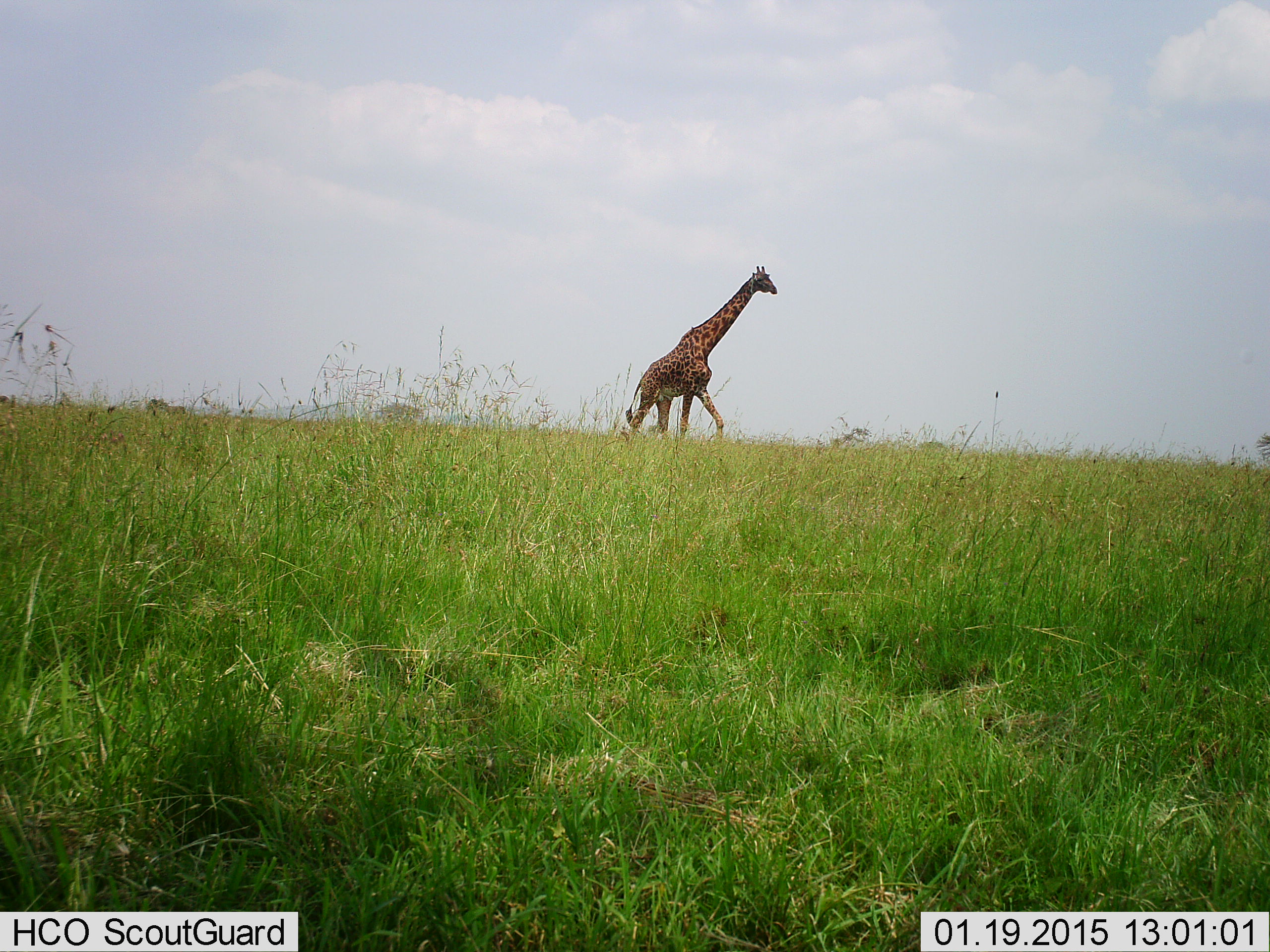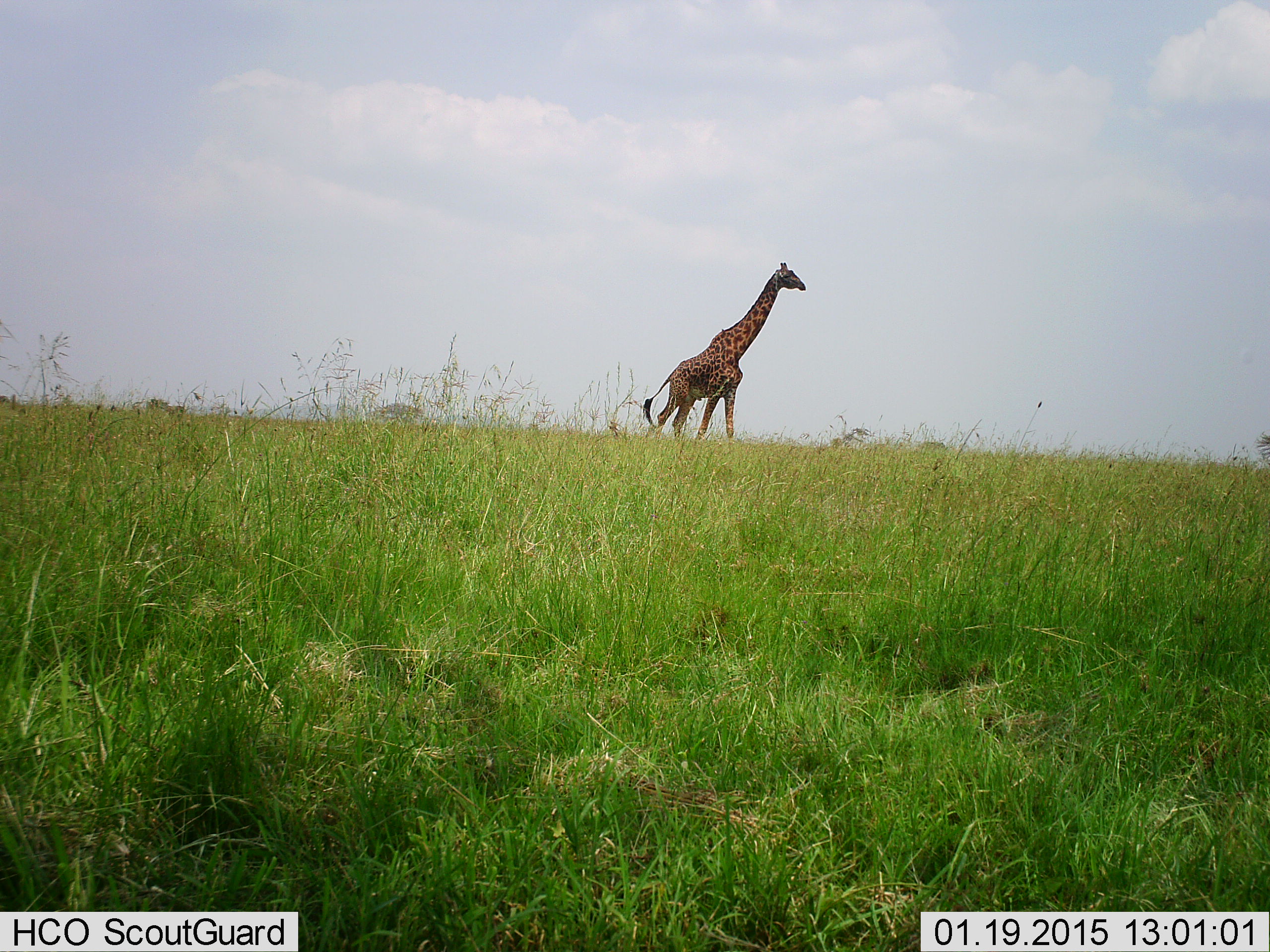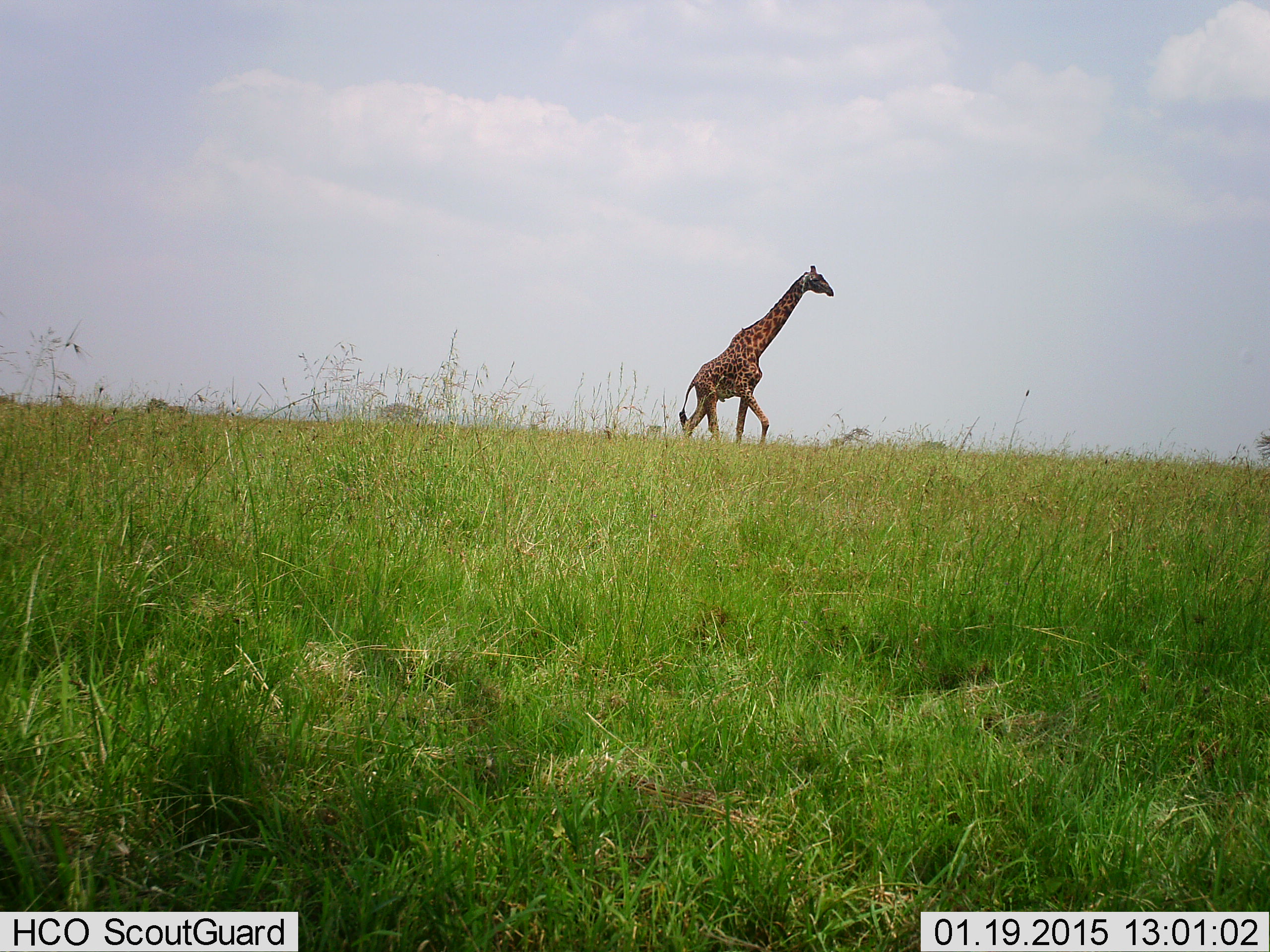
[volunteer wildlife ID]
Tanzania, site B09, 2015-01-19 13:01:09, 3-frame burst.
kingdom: Animalia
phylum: Chordata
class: Mammalia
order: Artiodactyla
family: Giraffidae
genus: Giraffa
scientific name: Giraffa camelopardalis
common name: giraffe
Giraffe (Giraffa camelopardalis), count 1. Behavior (volunteer vote fractions): standing 10%, resting 0%, moving 100%, interacting 0%. Young present (vote fraction): 0%. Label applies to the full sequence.